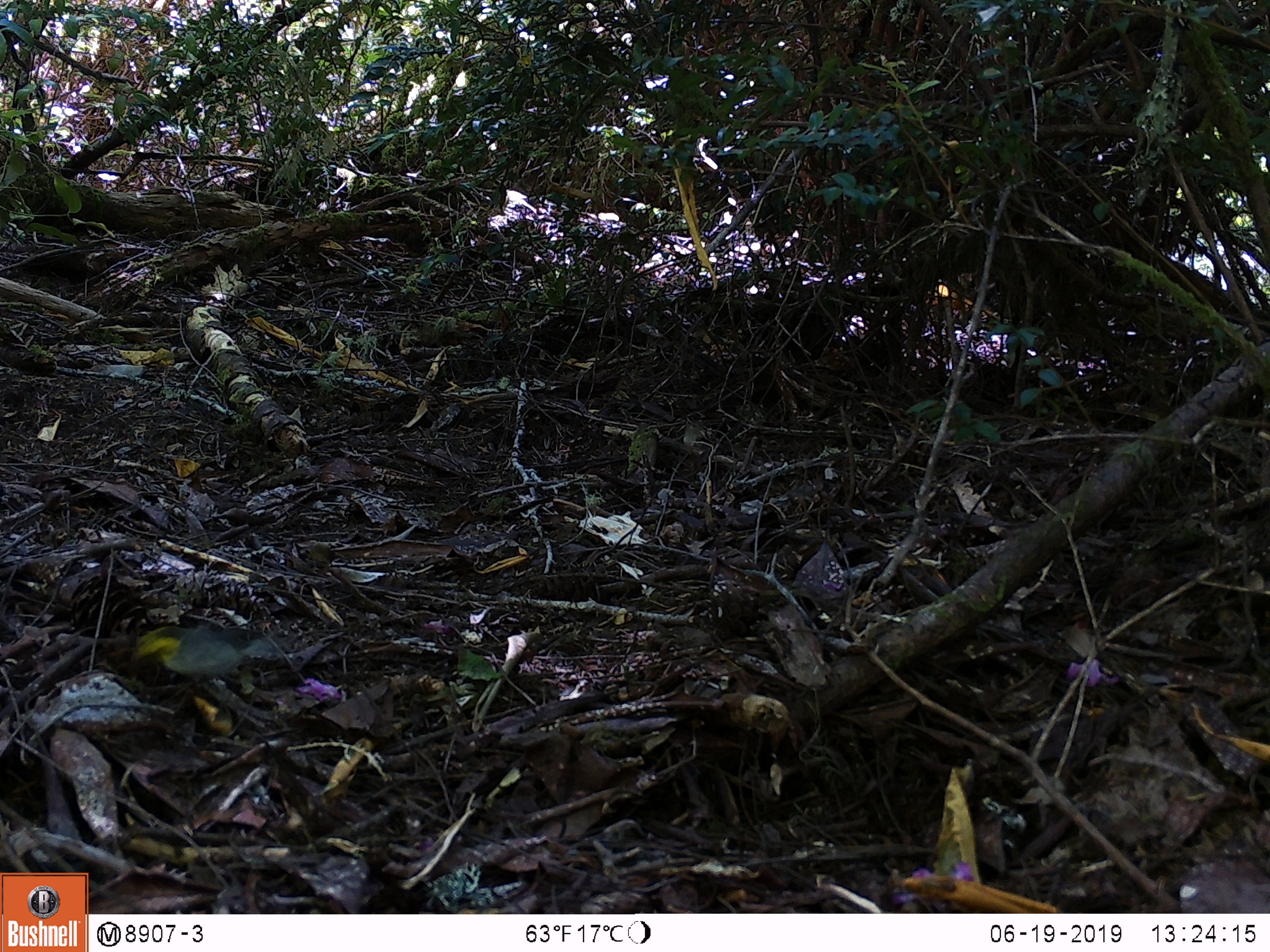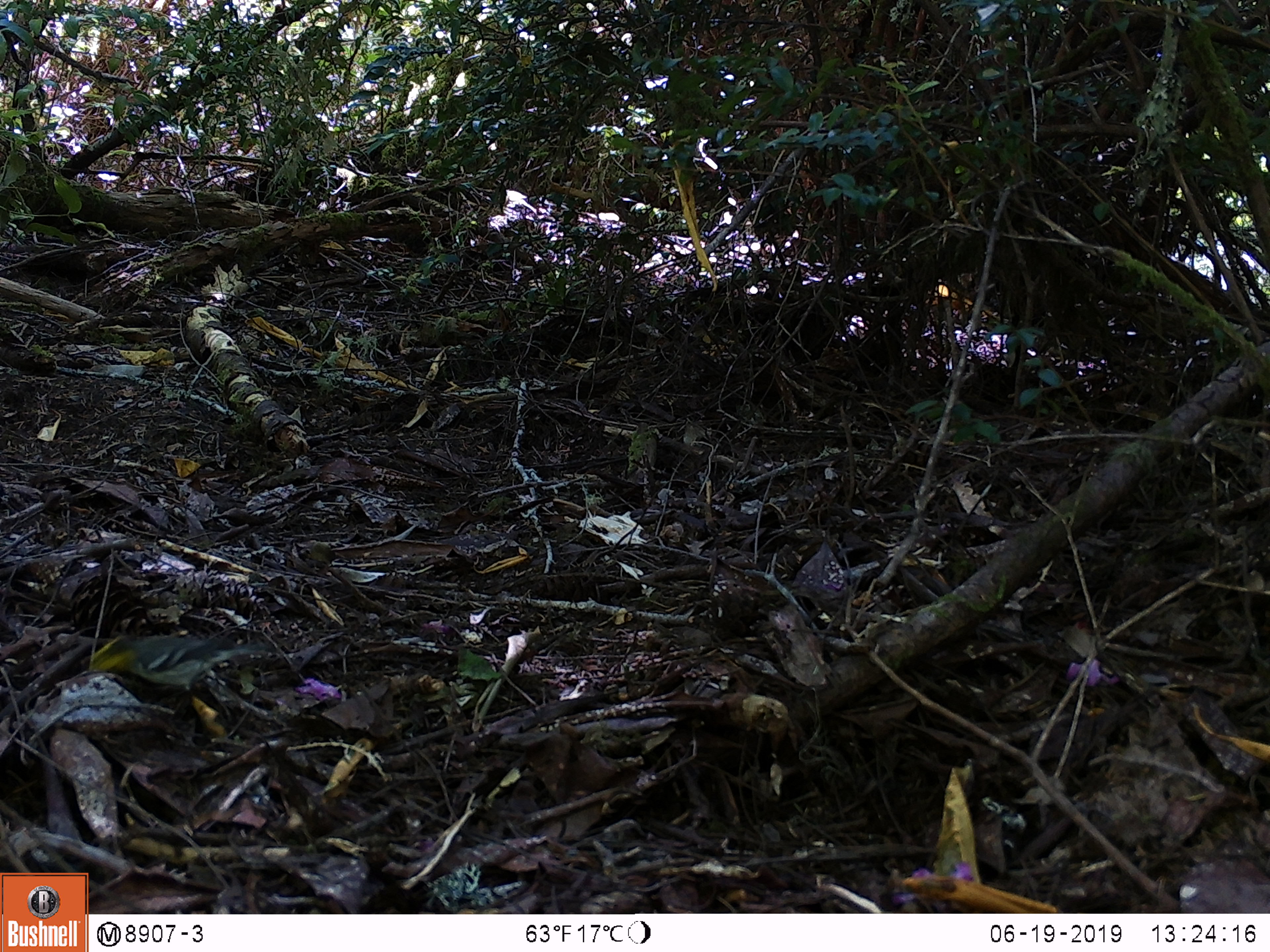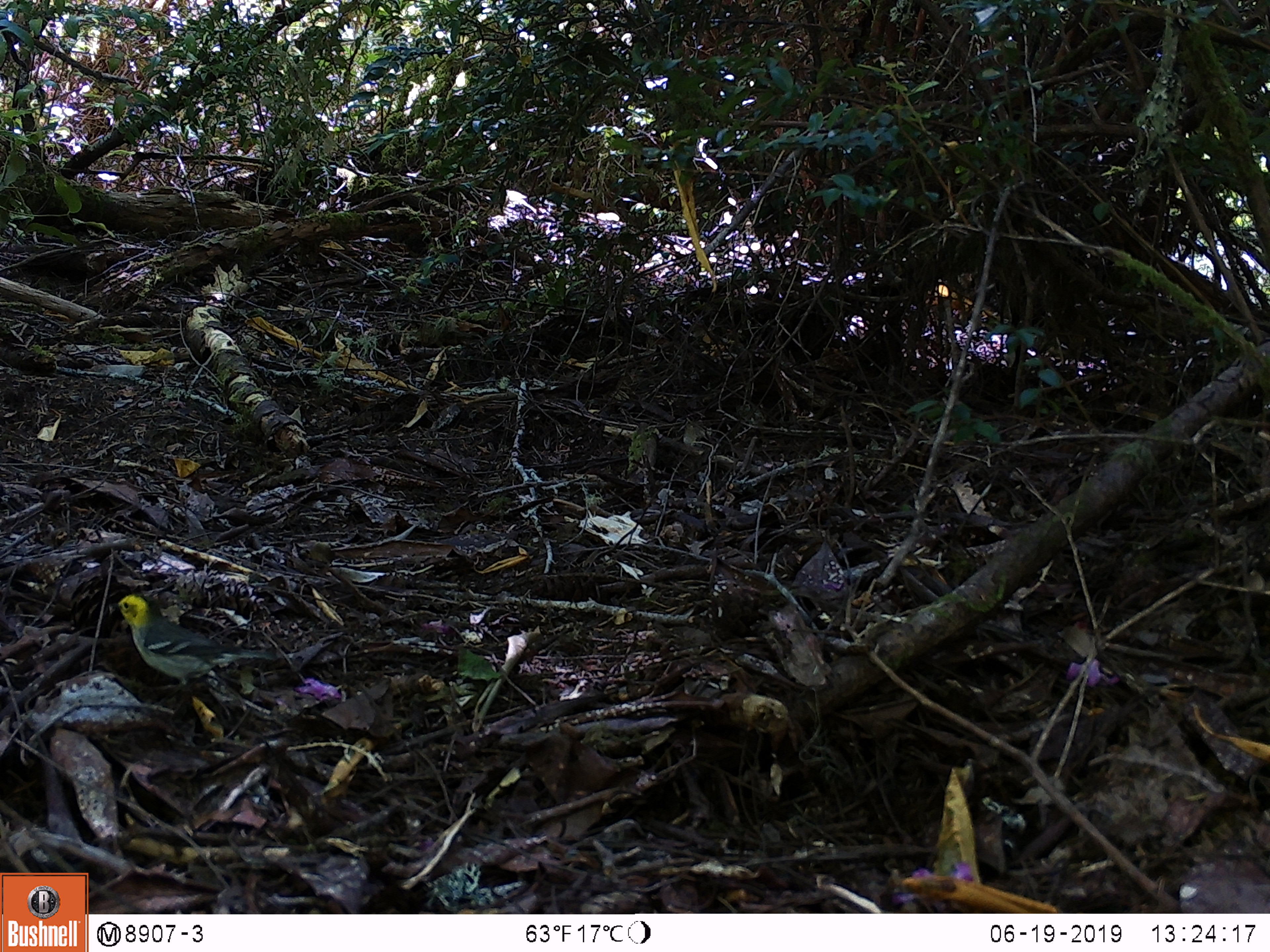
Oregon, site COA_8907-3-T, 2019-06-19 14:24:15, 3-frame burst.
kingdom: Animalia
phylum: Chordata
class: Aves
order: Passeriformes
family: Parulidae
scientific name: Parulidae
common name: new world warblers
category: parulidae family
Parulidae family (new world warblers) (Parulidae).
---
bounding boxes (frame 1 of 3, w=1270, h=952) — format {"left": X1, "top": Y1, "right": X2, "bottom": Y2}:
parulidae family: {"left": 113, "top": 613, "right": 299, "bottom": 700}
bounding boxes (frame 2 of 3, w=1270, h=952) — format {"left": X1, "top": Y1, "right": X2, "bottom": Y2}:
parulidae family: {"left": 81, "top": 625, "right": 281, "bottom": 704}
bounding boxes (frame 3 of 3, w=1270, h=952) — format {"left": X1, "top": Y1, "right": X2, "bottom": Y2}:
parulidae family: {"left": 107, "top": 581, "right": 307, "bottom": 705}